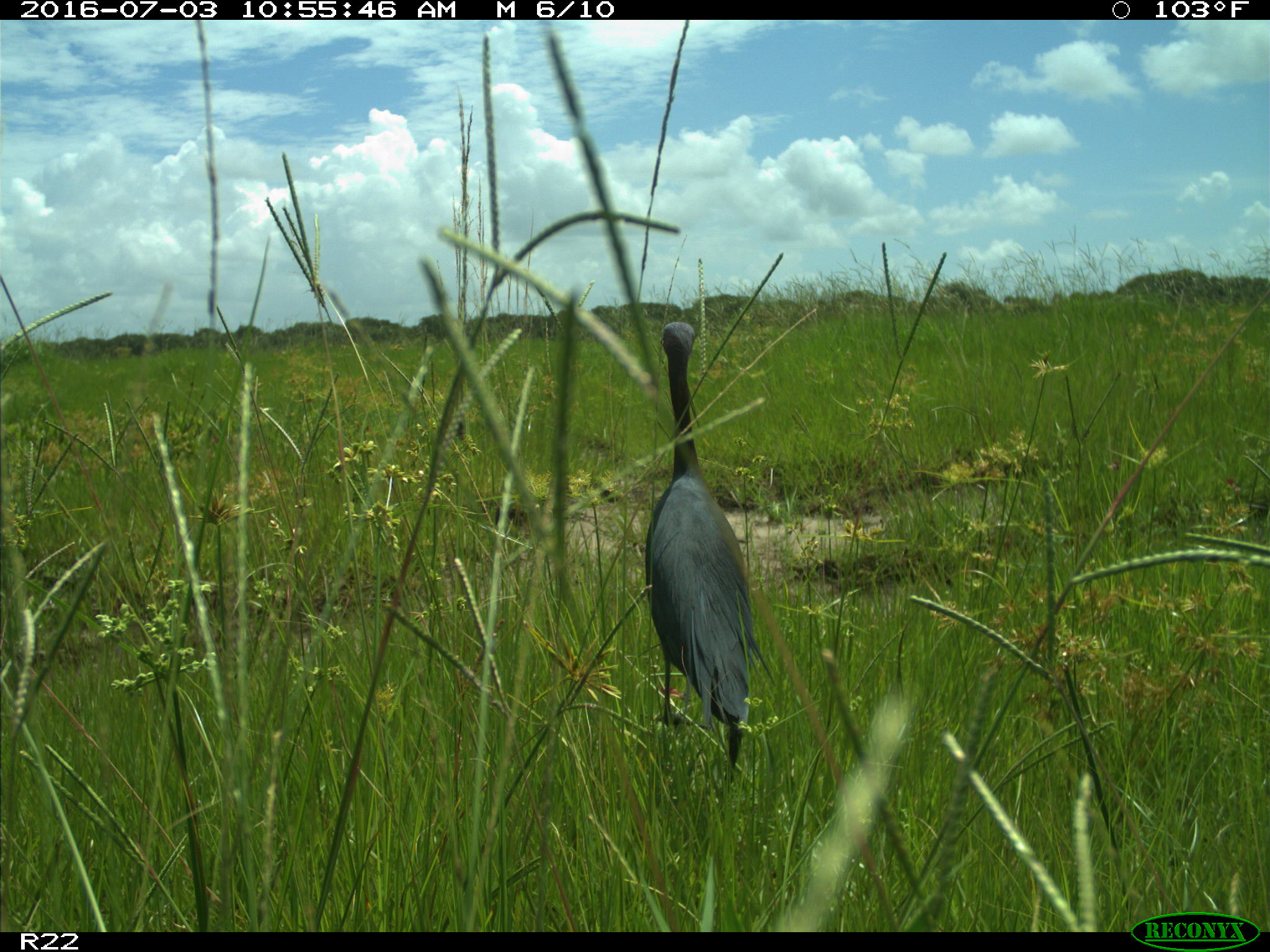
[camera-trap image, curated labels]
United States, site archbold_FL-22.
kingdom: Animalia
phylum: Chordata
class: Aves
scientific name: Aves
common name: birds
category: unidentified bird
Unidentified bird (birds) (Aves).